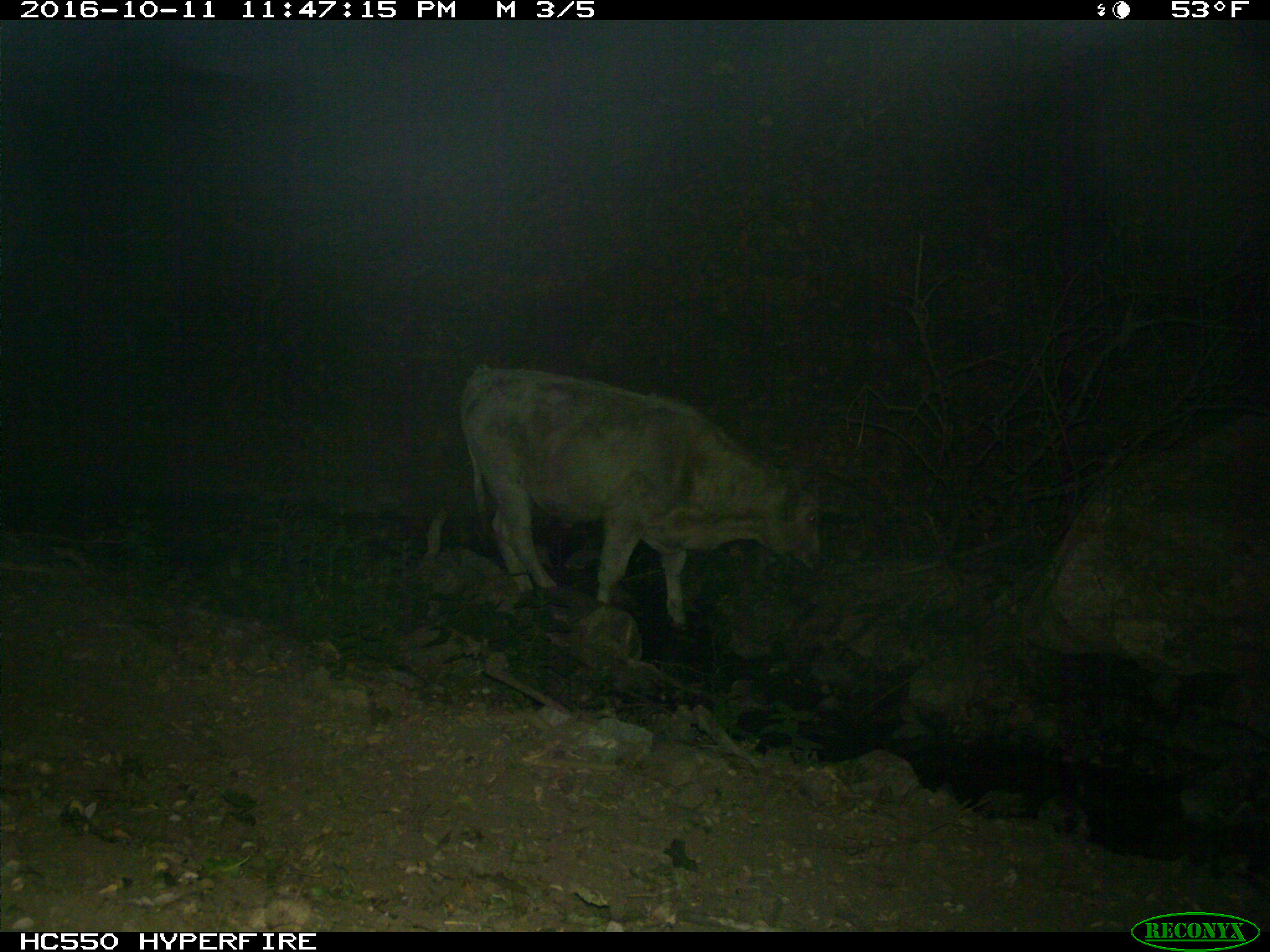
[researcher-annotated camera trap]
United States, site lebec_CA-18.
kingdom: Animalia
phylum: Chordata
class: Mammalia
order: Artiodactyla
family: Bovidae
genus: Bos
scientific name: Bos taurus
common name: domestic cow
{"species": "Bos taurus (domestic cow)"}